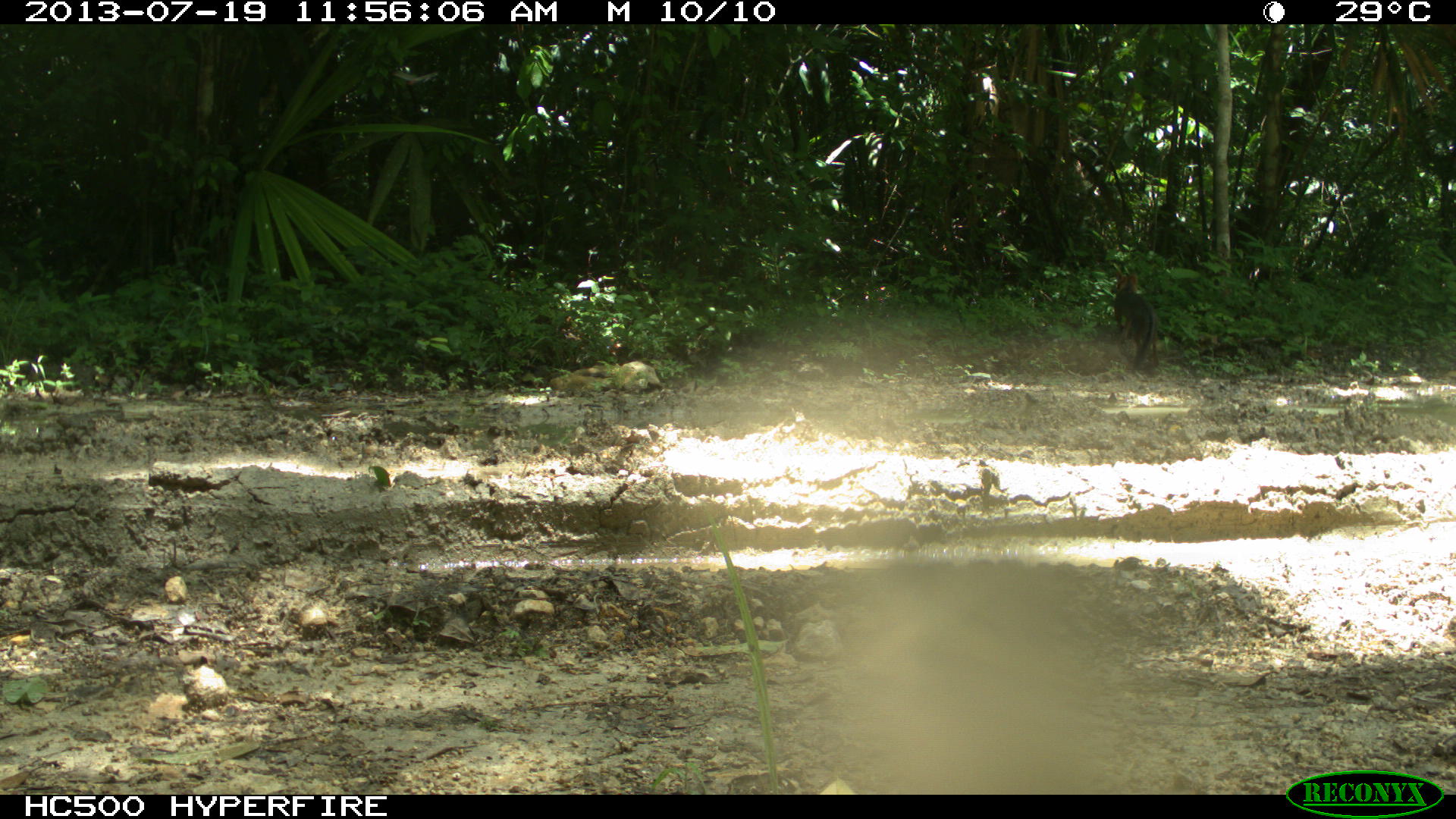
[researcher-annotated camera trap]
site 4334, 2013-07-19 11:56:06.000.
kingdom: Animalia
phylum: Chordata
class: Mammalia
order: Carnivora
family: Canidae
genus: Urocyon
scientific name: Urocyon cinereoargenteus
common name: gray fox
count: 1